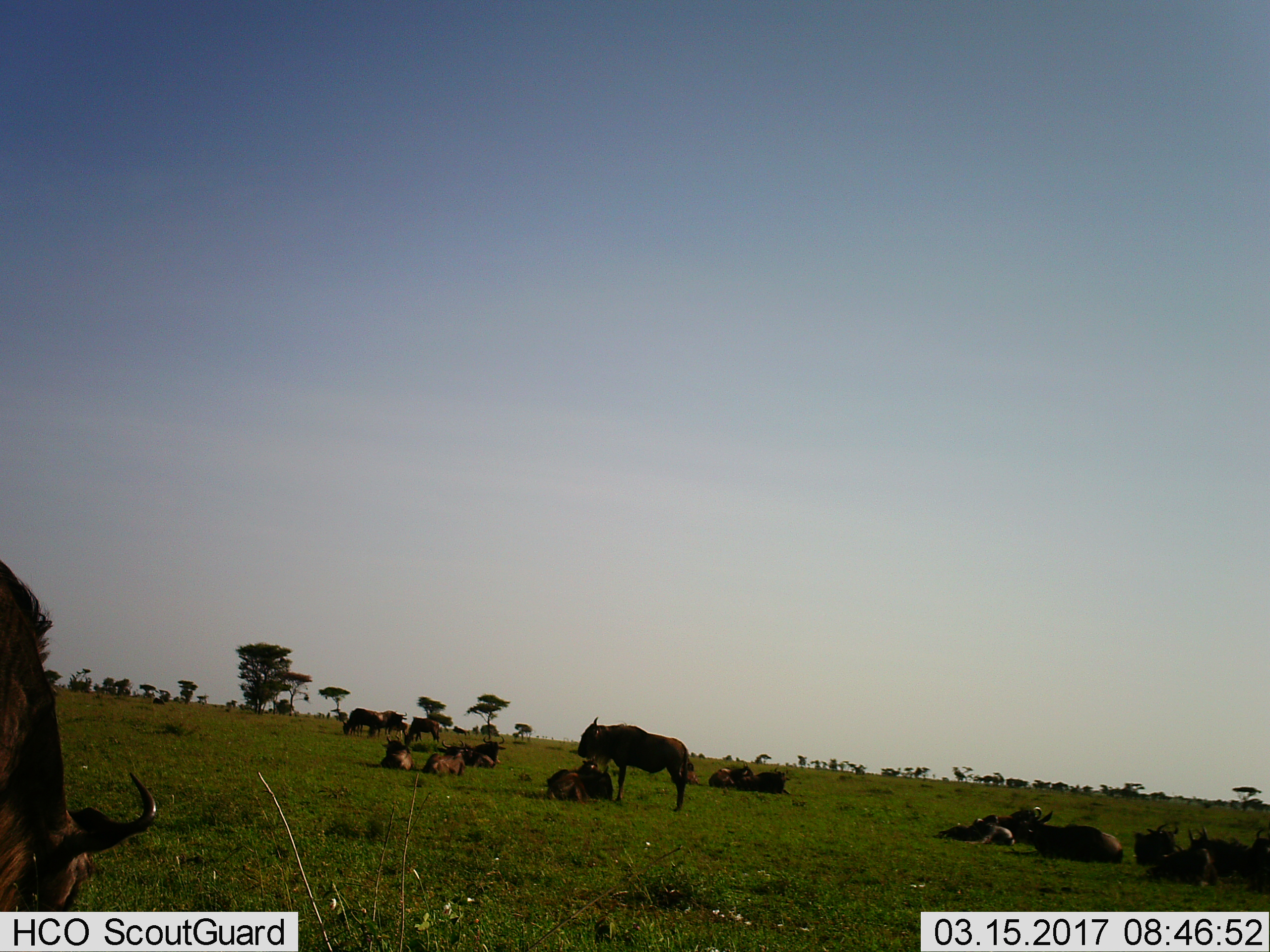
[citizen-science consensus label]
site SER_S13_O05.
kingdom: Animalia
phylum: Chordata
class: Mammalia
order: Artiodactyla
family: Bovidae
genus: Connochaetes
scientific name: Connochaetes taurinus taurinus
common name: blue wildebeest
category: wildebeestblue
Wildebeestblue (blue wildebeest) (Connochaetes taurinus taurinus), count 11-50. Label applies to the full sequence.